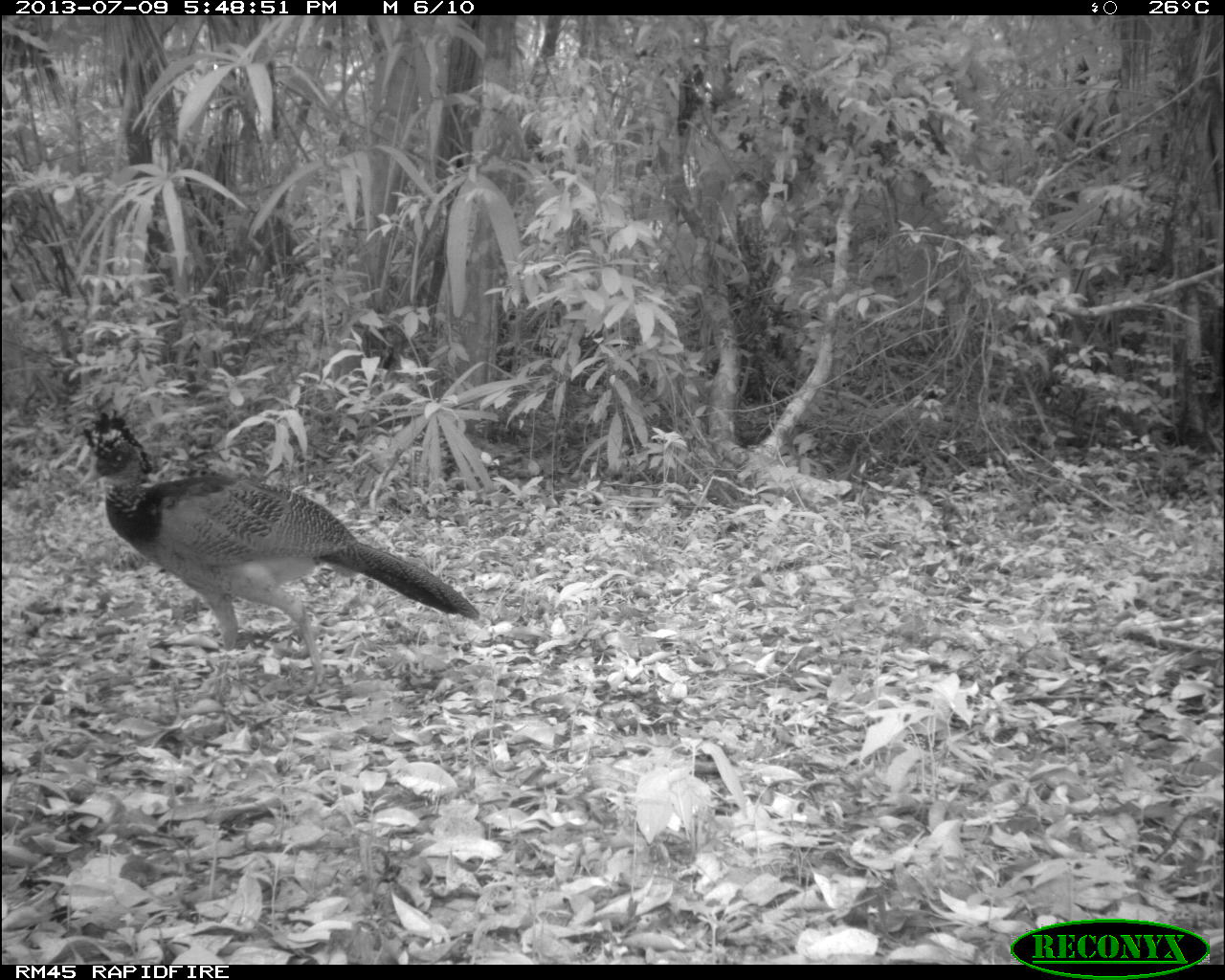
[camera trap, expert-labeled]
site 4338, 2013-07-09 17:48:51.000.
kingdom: Animalia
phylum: Chordata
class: Aves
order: Galliformes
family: Cracidae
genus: Crax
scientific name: Crax rubra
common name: great curassow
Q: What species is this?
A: Crax rubra (great curassow).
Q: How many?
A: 1.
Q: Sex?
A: Female.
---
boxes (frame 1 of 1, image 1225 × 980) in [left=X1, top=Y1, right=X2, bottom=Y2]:
crax rubra: [left=84, top=407, right=482, bottom=692]